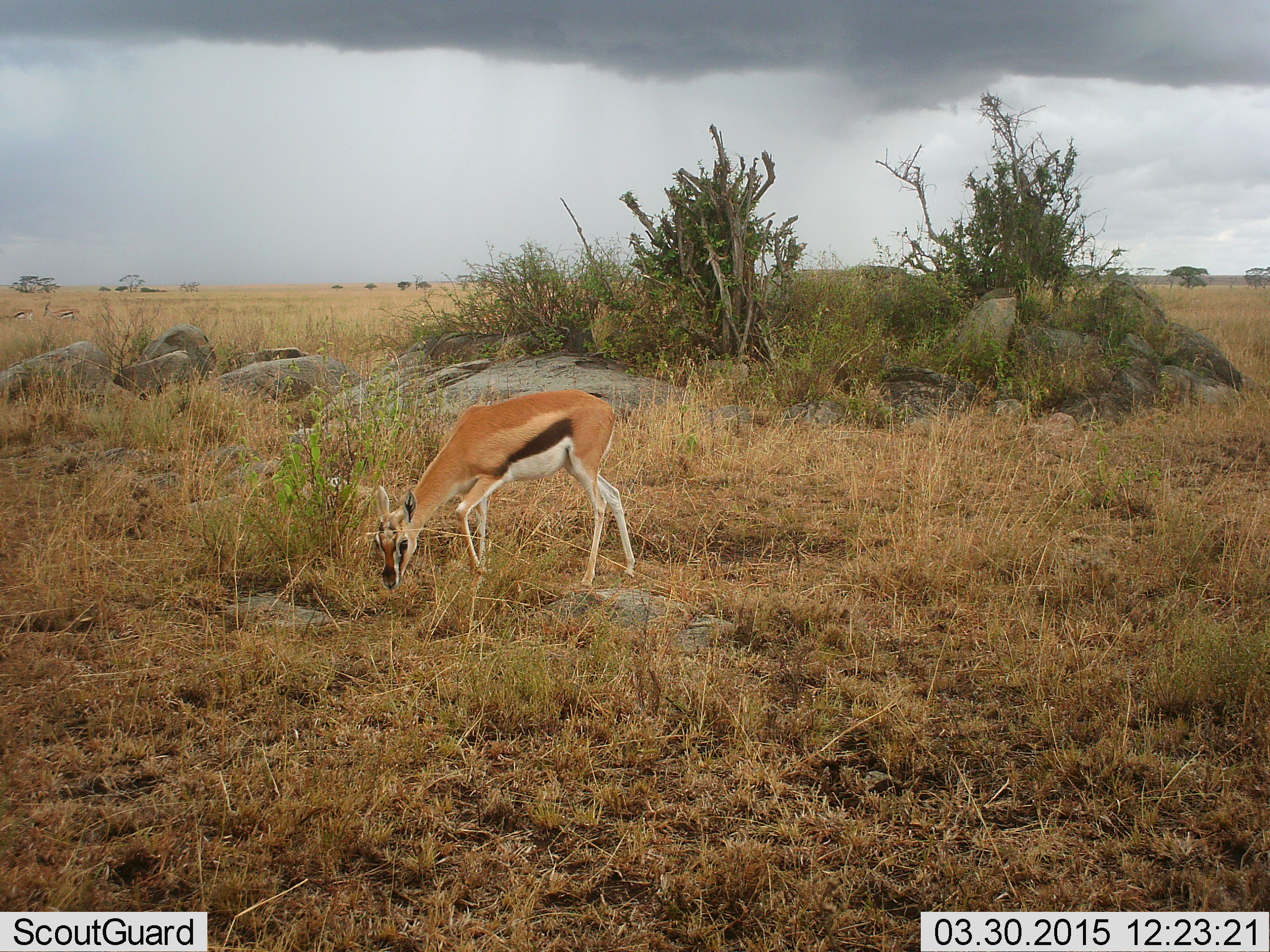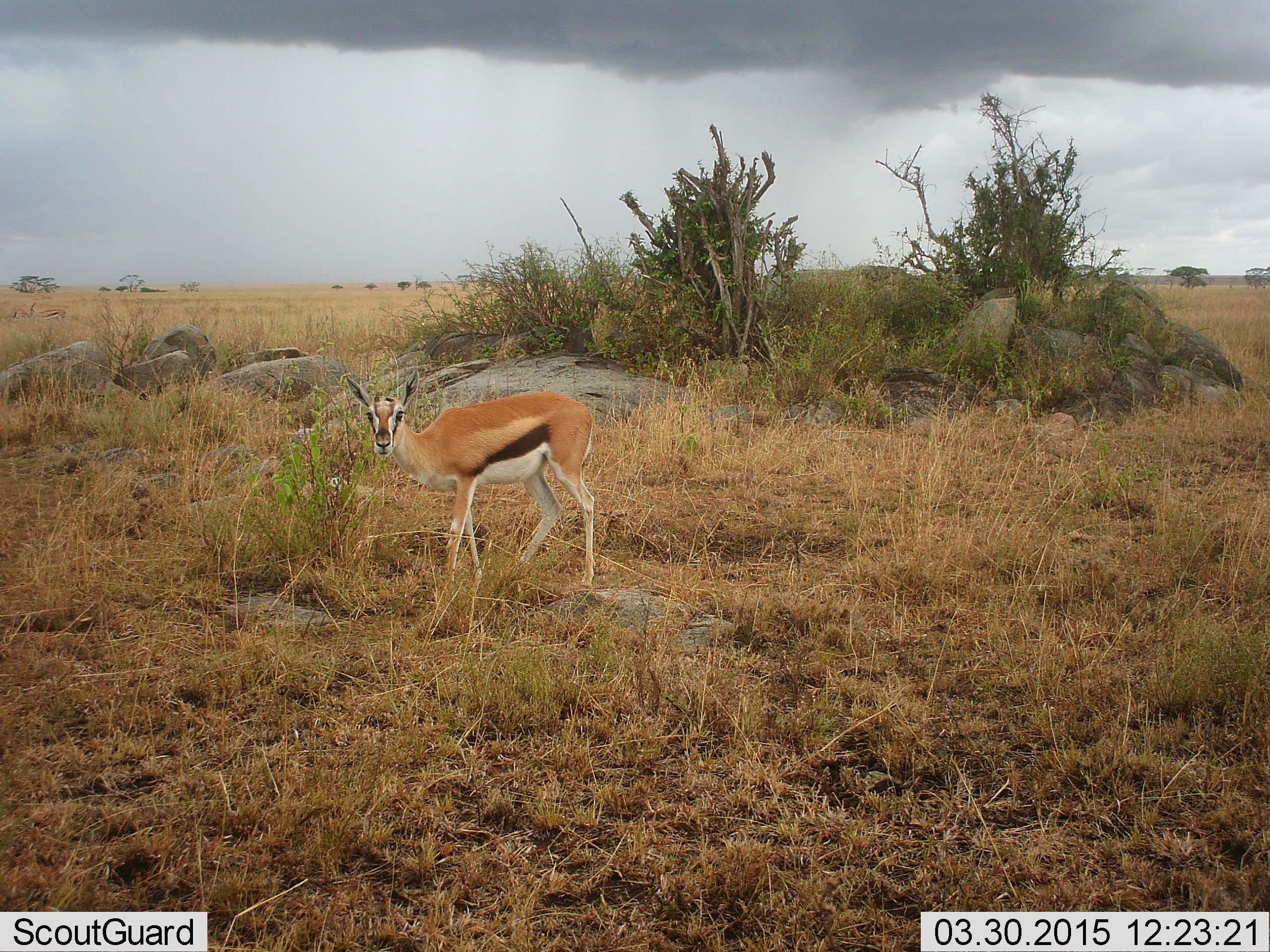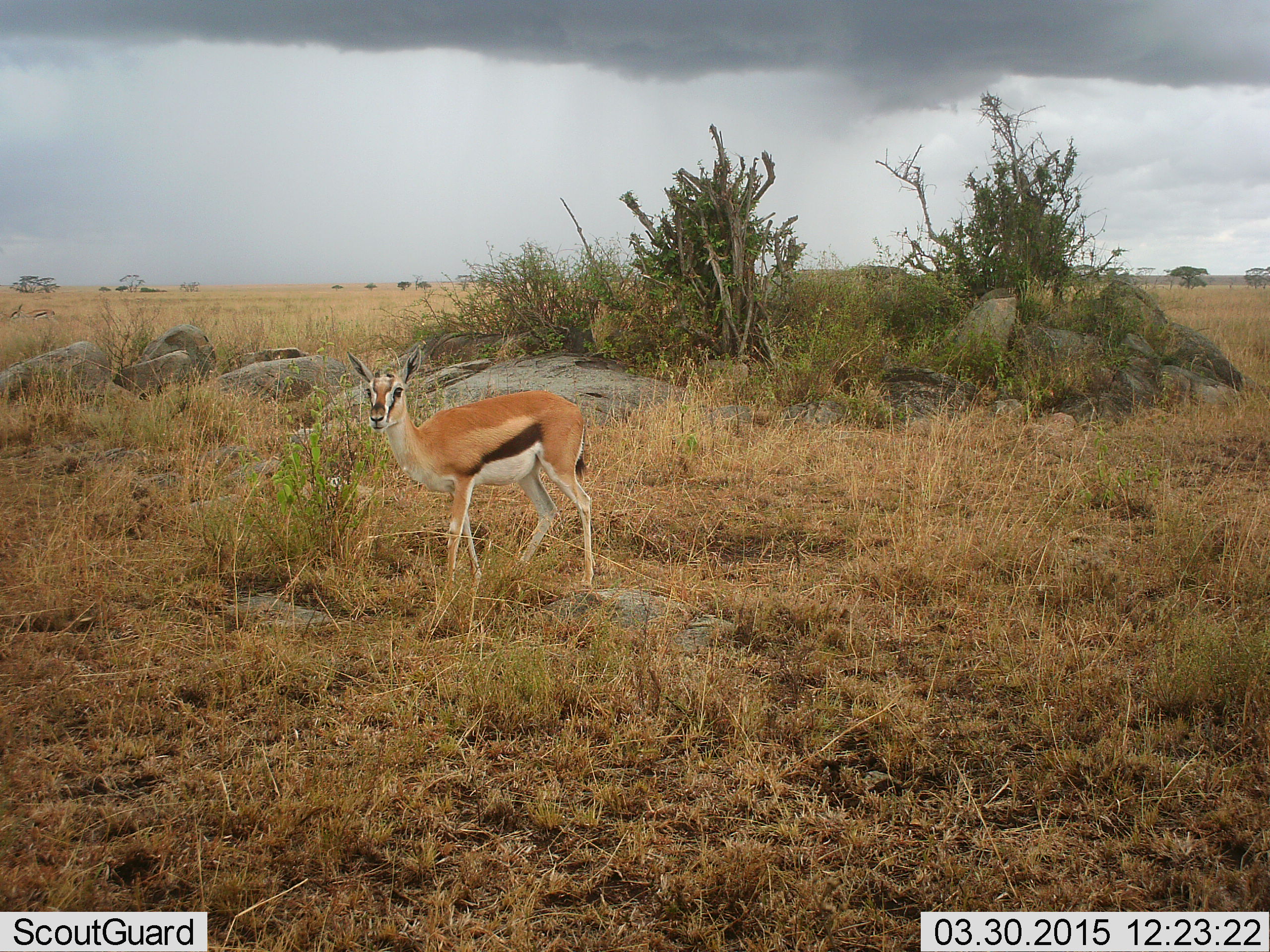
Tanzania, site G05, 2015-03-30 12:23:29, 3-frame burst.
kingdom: Animalia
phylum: Chordata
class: Mammalia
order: Artiodactyla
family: Bovidae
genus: Eudorcas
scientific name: Eudorcas thomsonii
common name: thomson's gazelle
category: gazellethomsons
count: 1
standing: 67%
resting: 0%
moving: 11%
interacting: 0%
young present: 11%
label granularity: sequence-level